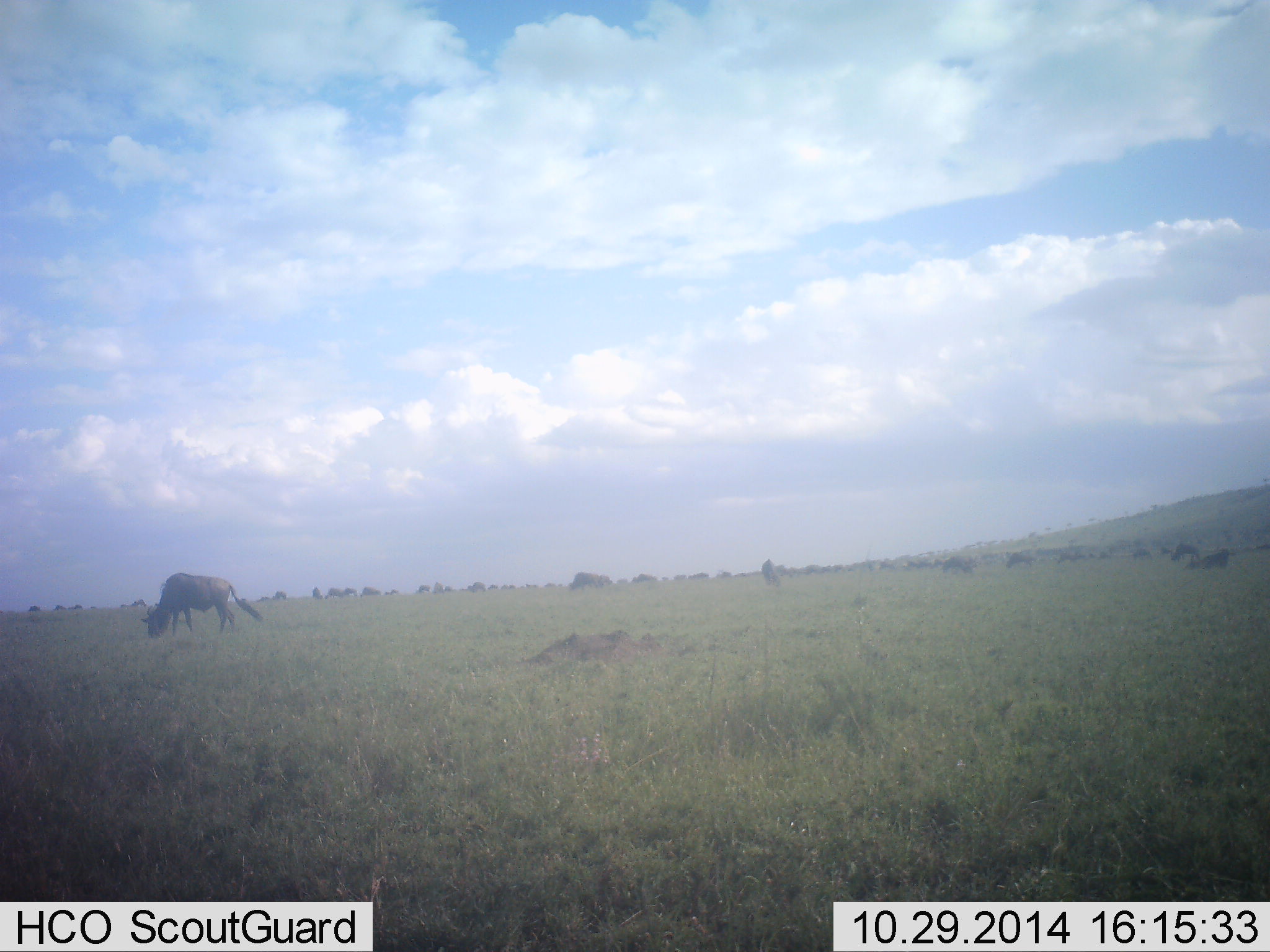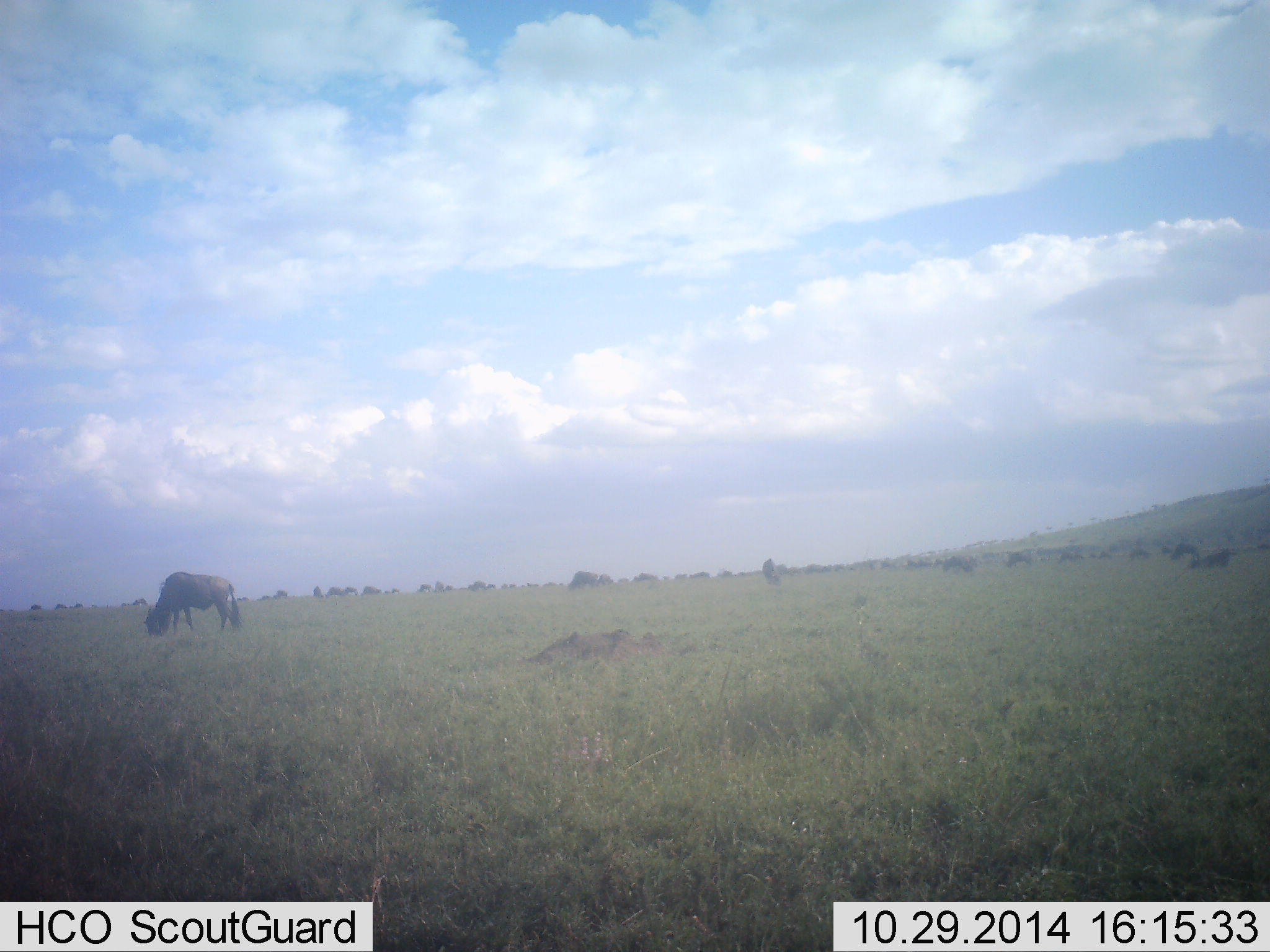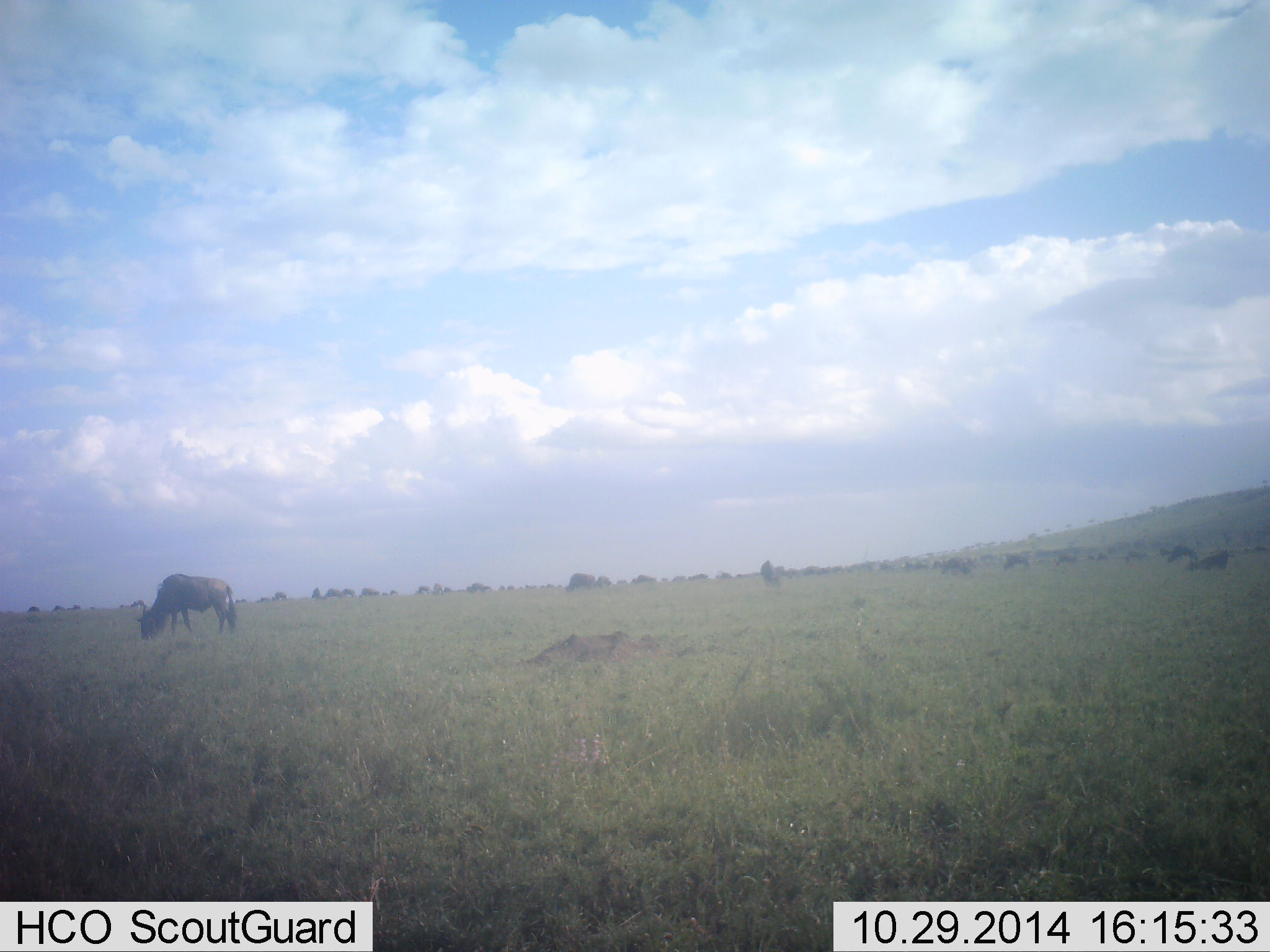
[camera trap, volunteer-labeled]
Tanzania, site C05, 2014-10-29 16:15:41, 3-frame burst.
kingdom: Animalia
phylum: Chordata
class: Mammalia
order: Artiodactyla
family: Bovidae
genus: Connochaetes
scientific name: Connochaetes taurinus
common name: blue wildebeest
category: wildebeest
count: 11-50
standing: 18%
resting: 0%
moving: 9%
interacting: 0%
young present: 0%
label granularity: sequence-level